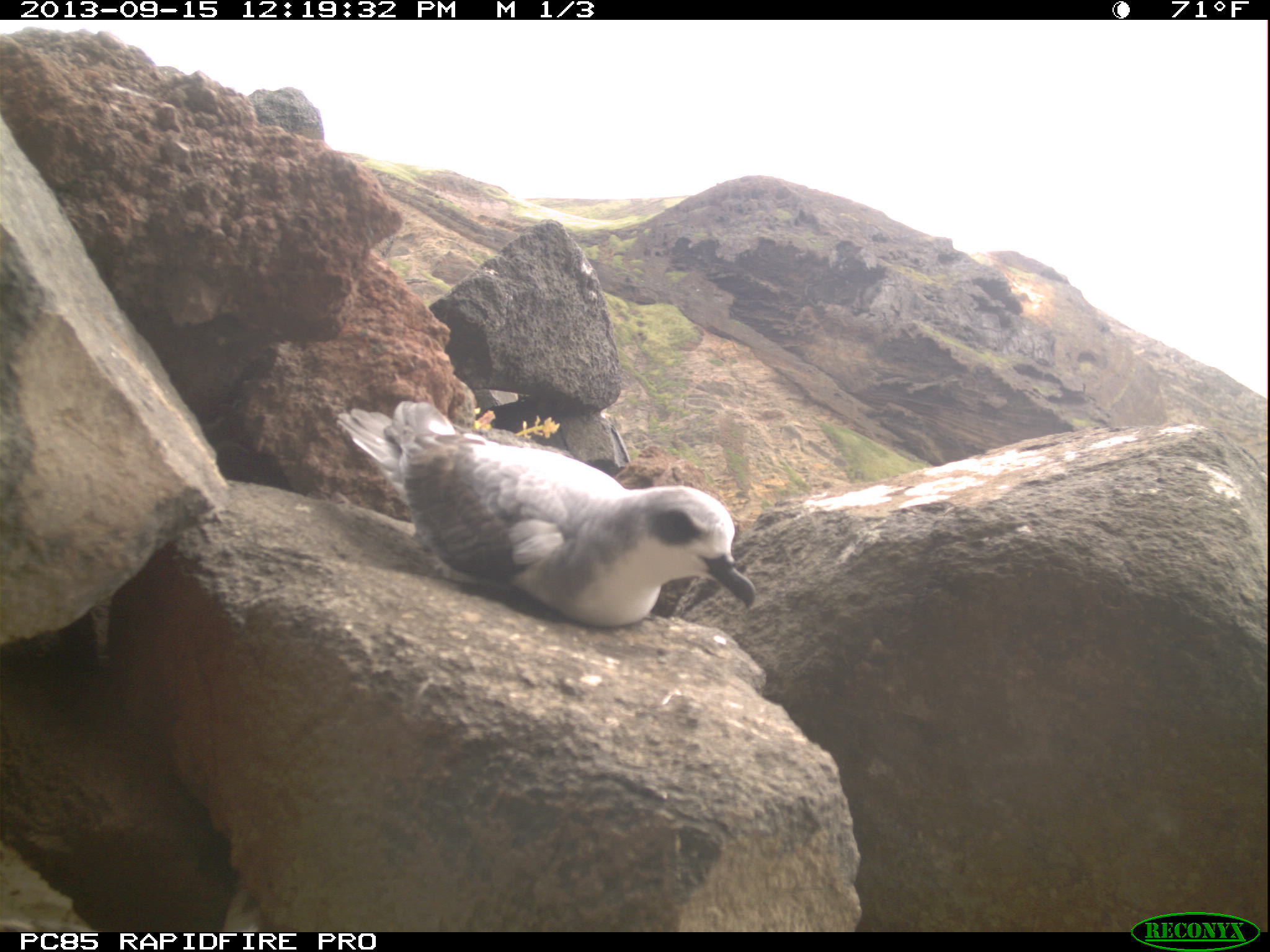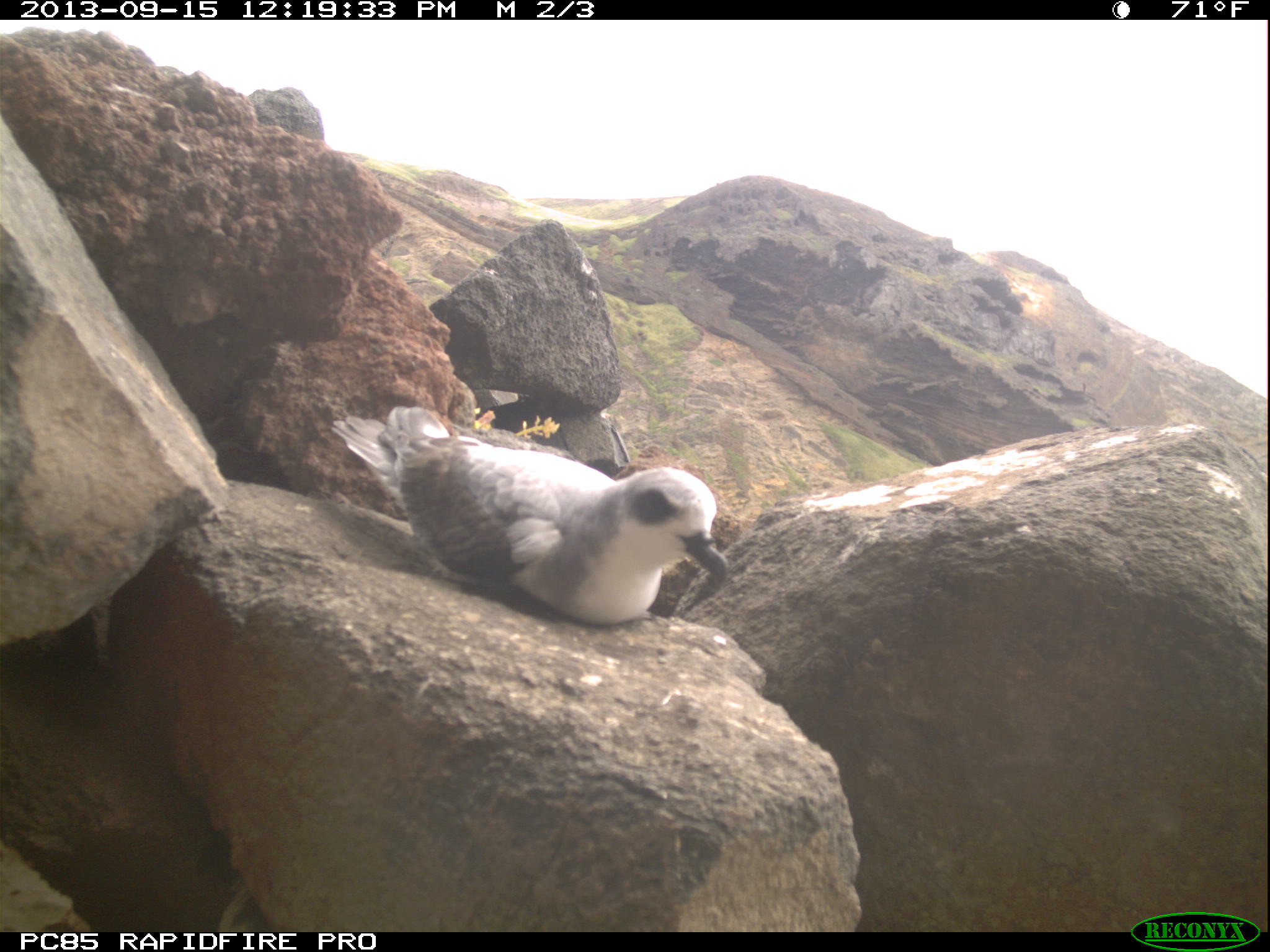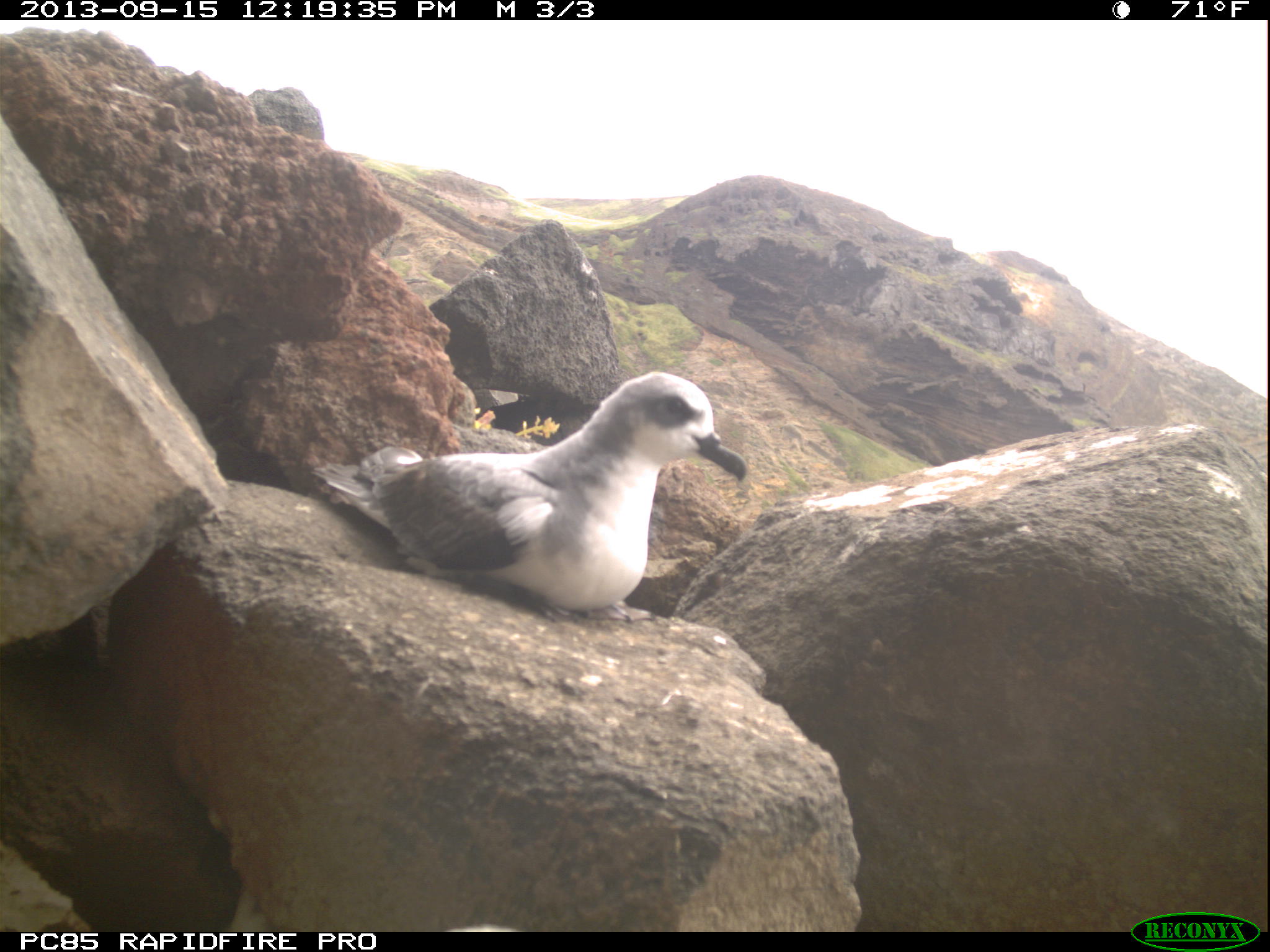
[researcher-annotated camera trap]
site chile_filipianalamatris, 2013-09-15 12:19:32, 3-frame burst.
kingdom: Animalia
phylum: Chordata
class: Aves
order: Procellariiformes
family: Procellariidae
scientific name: Procellariidae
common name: petrel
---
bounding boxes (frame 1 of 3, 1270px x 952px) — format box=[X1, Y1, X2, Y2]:
petrel: box=[337, 397, 758, 632]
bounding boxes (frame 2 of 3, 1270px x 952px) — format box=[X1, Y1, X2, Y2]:
petrel: box=[331, 400, 731, 627]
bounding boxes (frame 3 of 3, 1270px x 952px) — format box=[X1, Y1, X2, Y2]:
petrel: box=[347, 371, 750, 618]